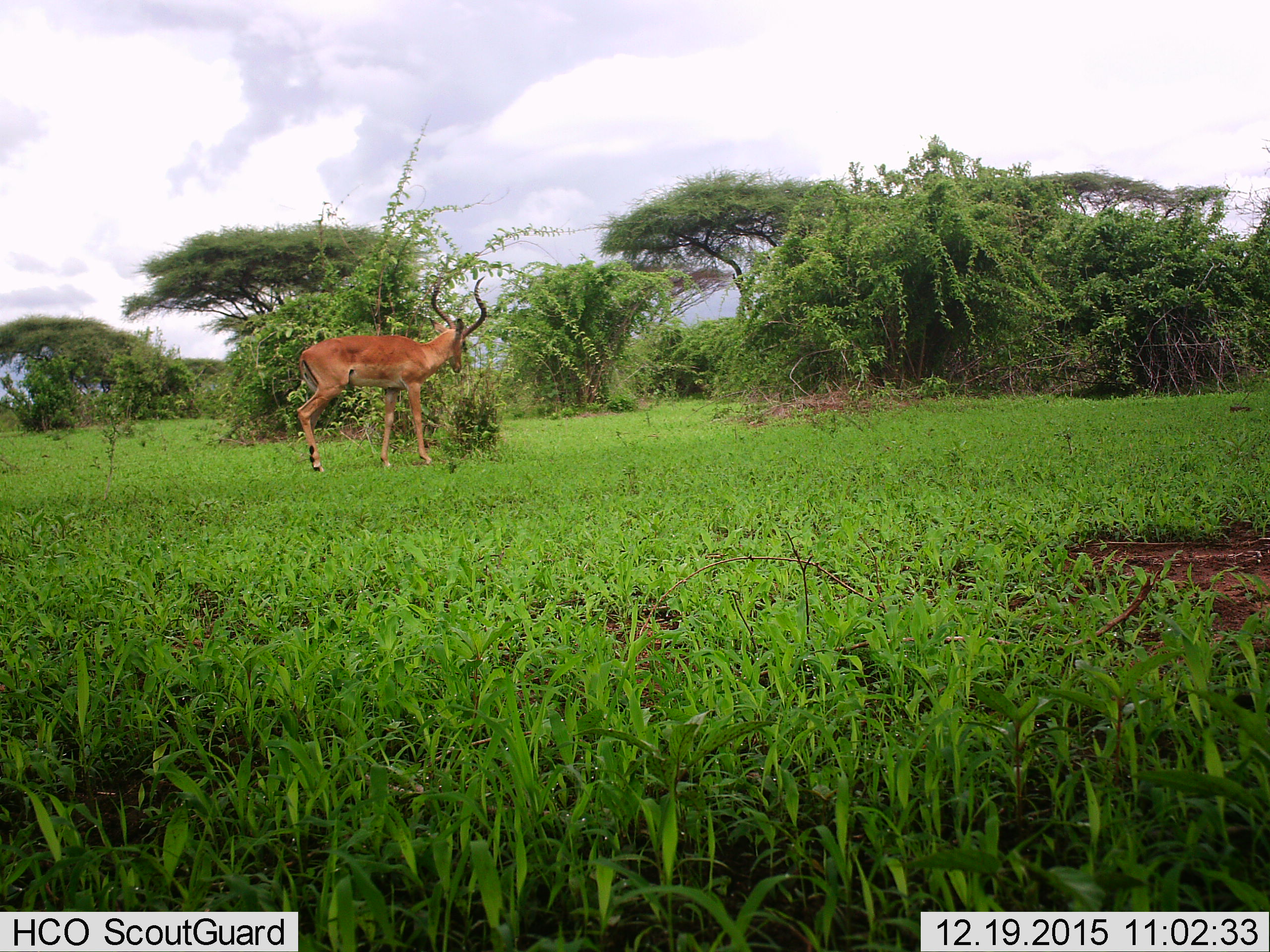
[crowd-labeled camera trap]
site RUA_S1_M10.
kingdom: Animalia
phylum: Chordata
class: Mammalia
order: Artiodactyla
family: Bovidae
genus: Aepyceros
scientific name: Aepyceros melampus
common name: impala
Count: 1.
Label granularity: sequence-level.